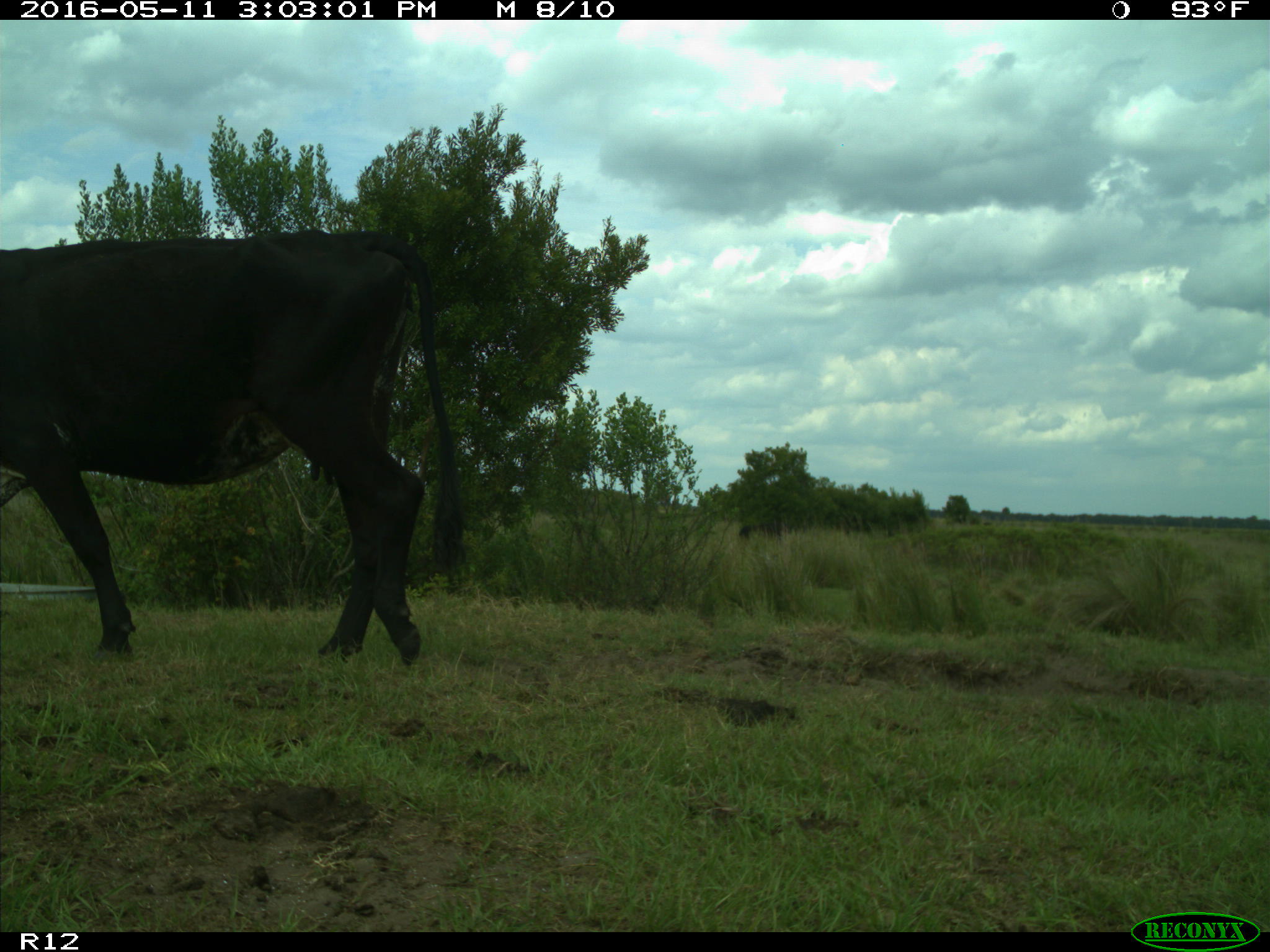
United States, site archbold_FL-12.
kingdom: Animalia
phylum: Chordata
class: Mammalia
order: Artiodactyla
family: Bovidae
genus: Bos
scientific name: Bos taurus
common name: domestic cow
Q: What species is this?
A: Bos taurus (domestic cow).